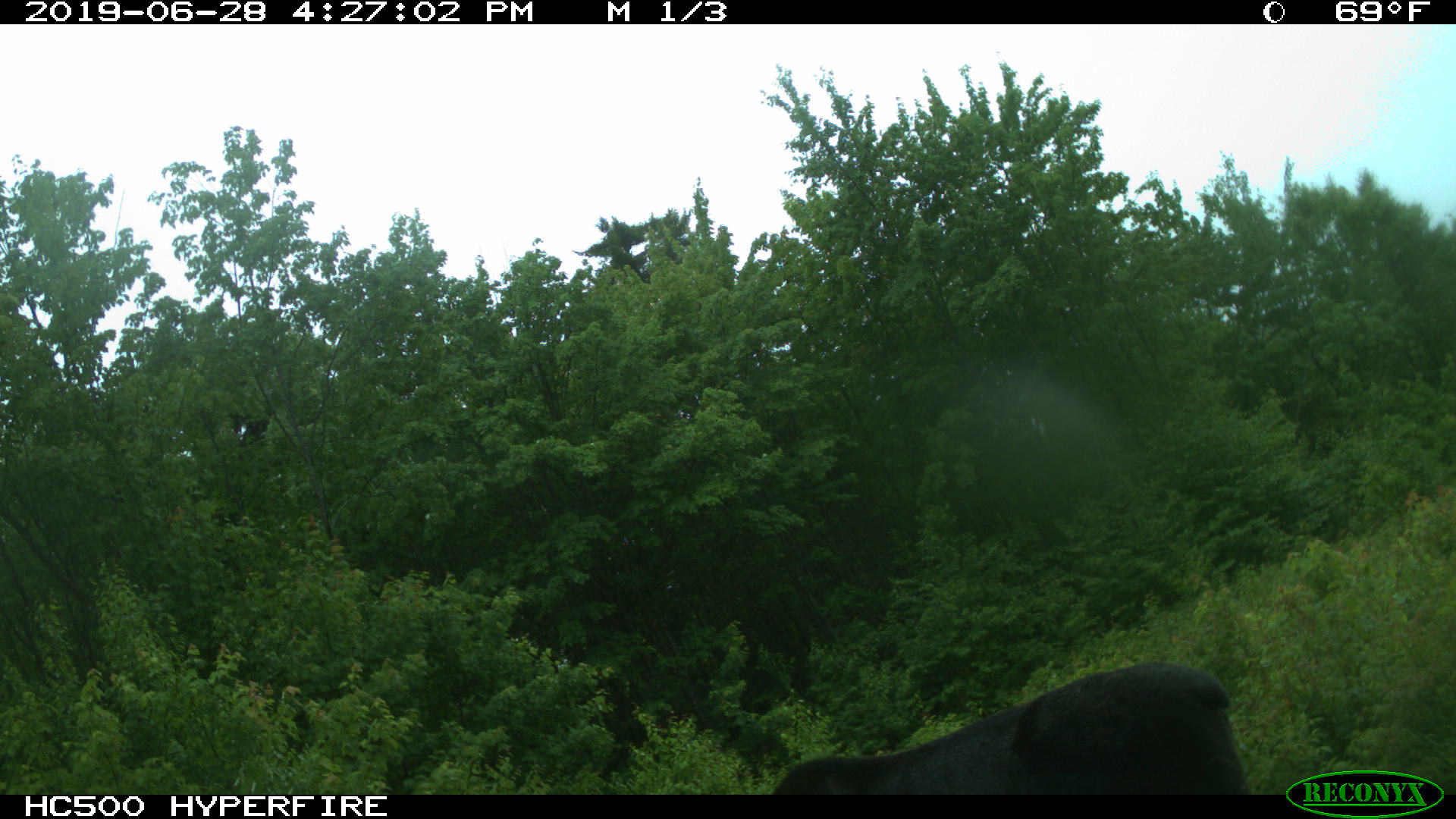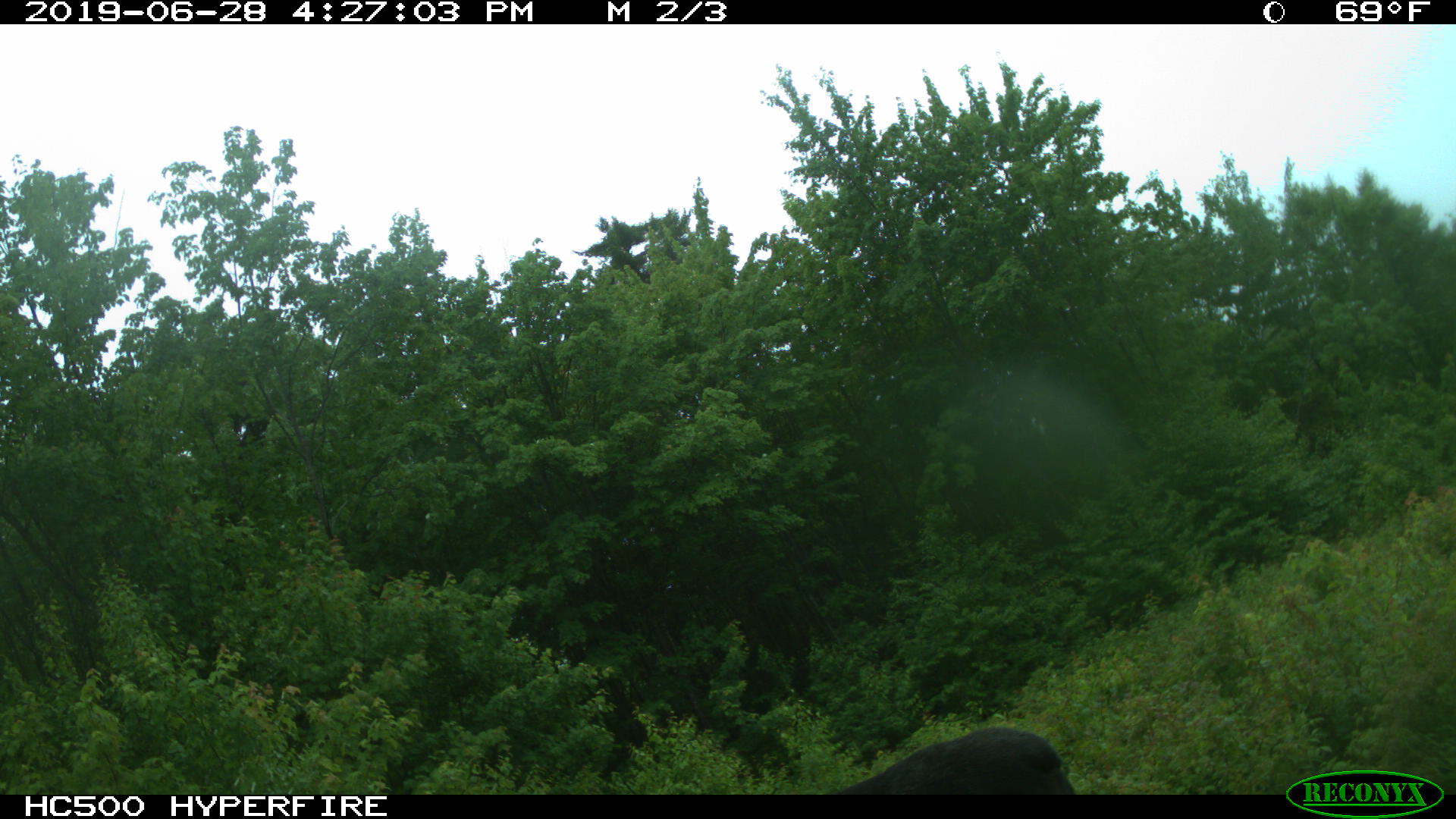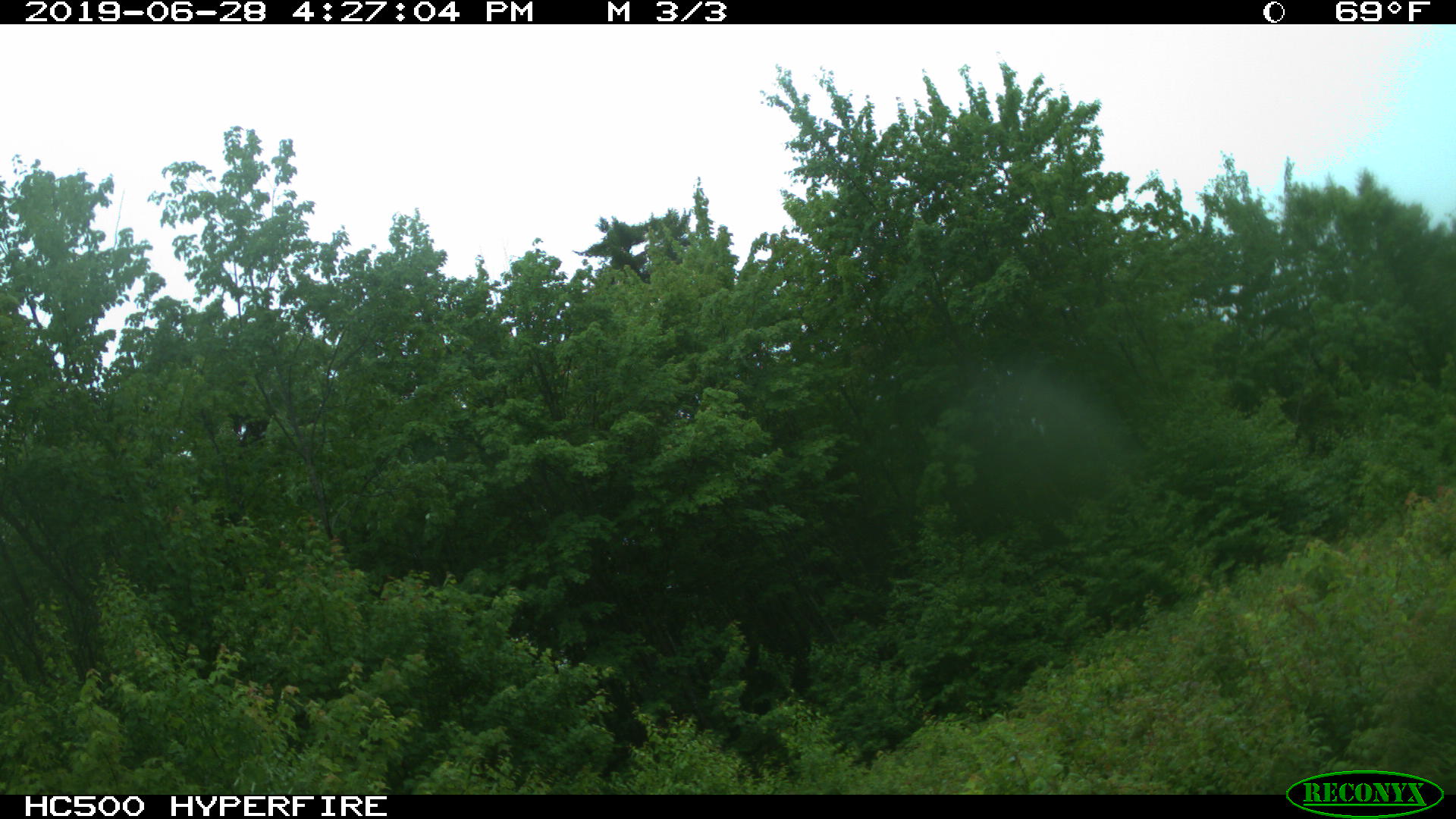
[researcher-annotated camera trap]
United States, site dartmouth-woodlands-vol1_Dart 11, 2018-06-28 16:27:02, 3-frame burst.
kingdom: Animalia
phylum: Chordata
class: Mammalia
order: Artiodactyla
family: Cervidae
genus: Alces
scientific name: Alces alces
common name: moose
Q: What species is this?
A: Moose (Alces alces).